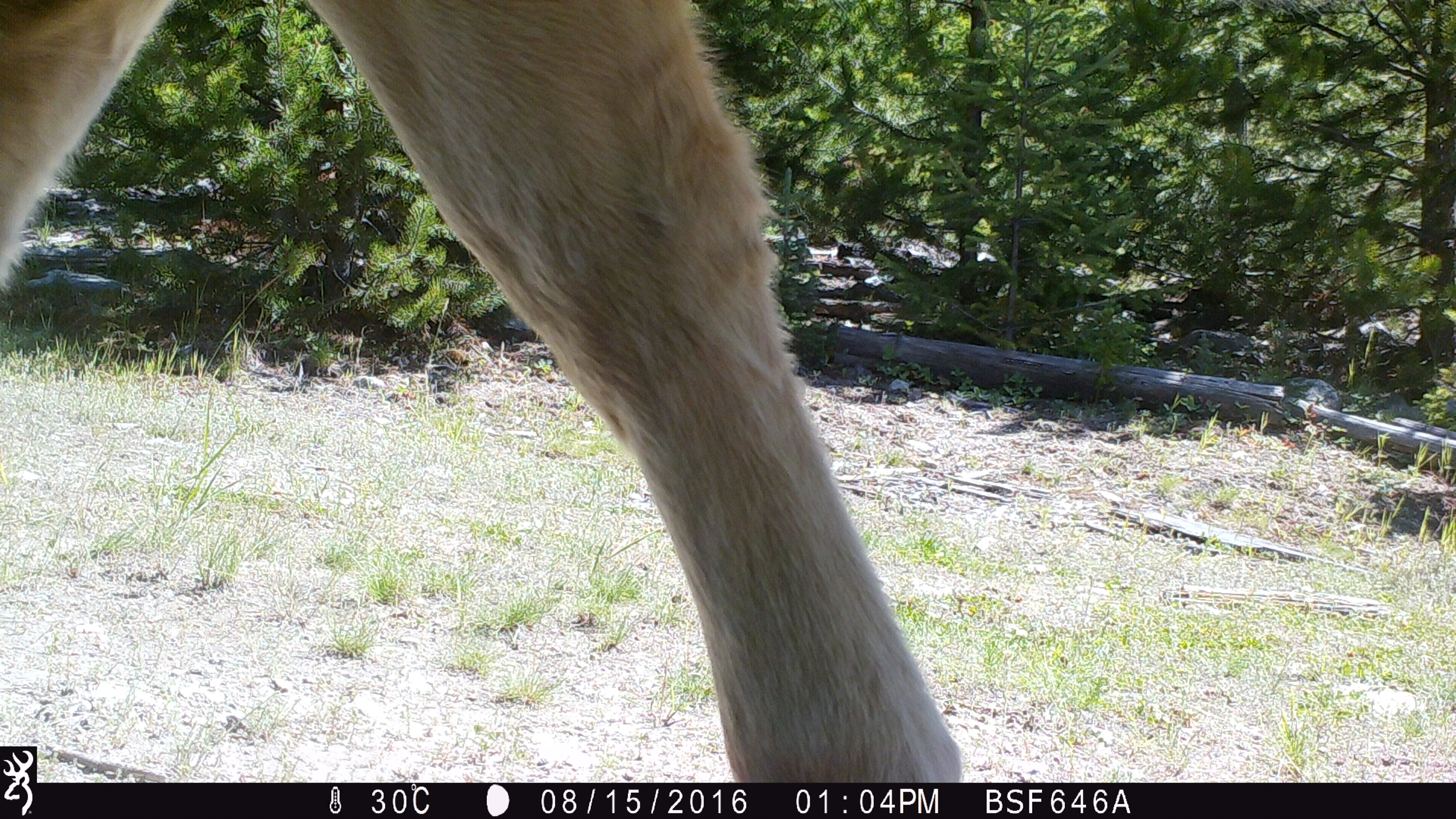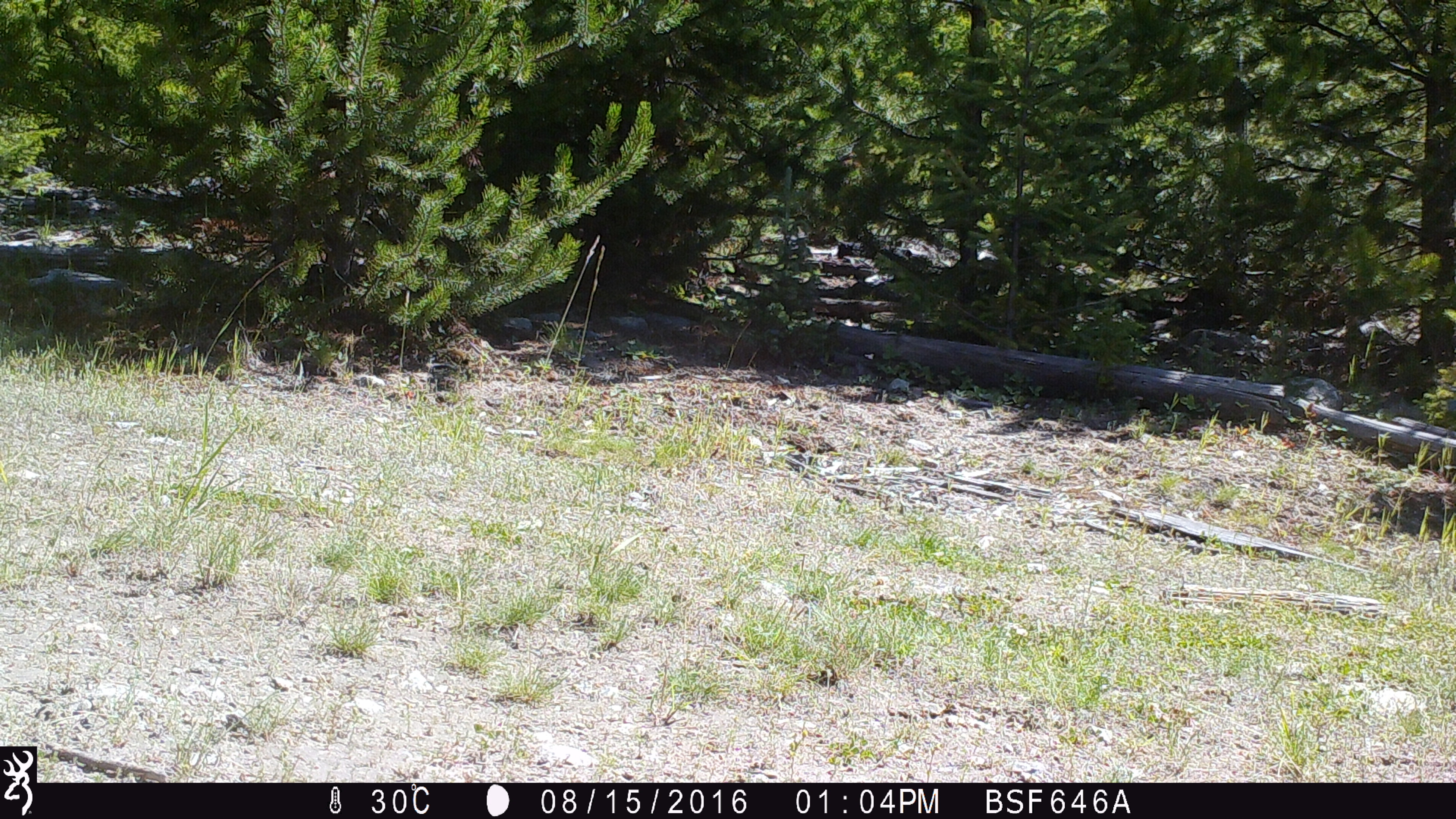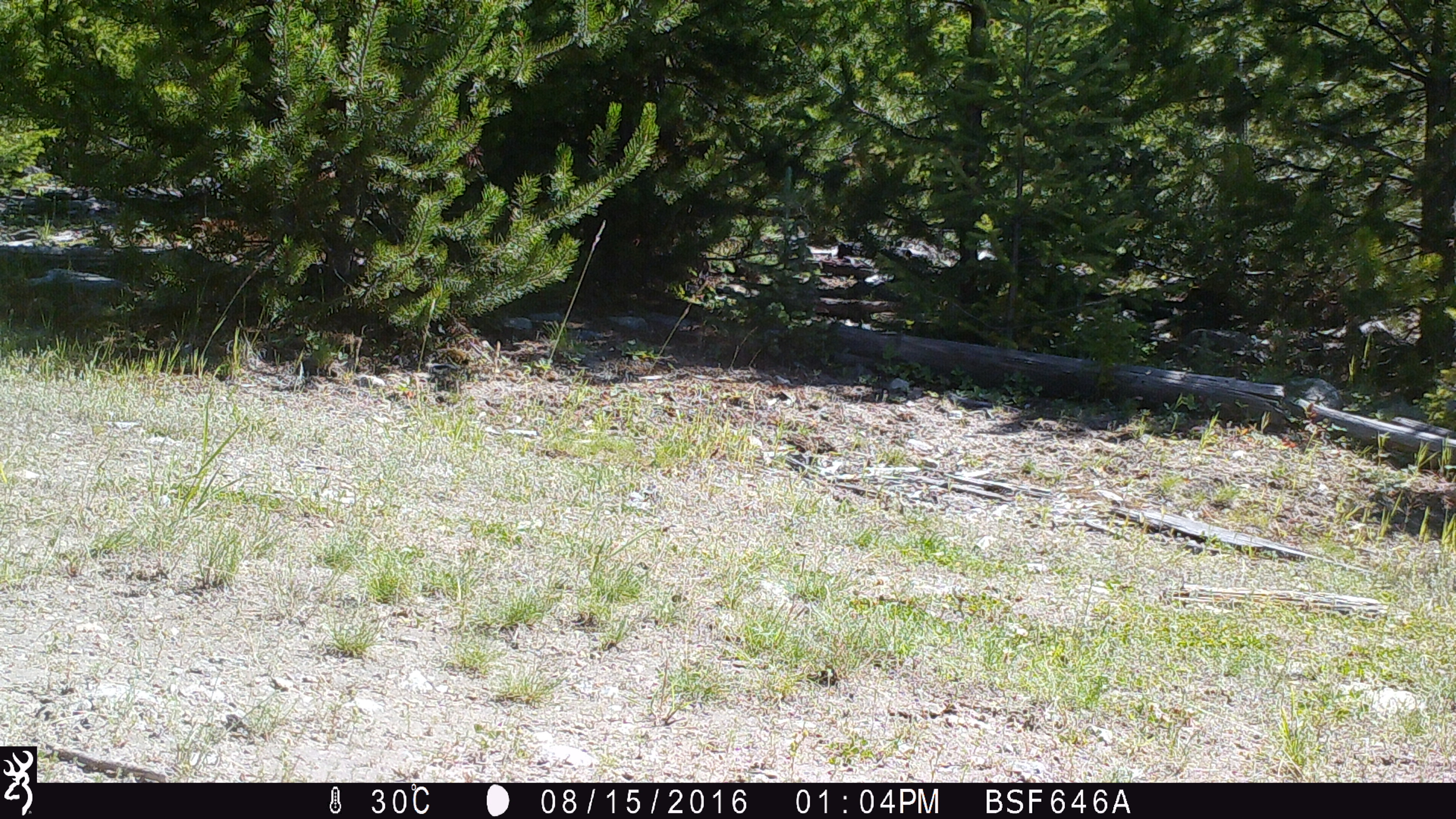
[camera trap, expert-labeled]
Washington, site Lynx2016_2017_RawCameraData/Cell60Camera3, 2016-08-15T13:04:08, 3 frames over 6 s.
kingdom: Animalia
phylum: Chordata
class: Mammalia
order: Artiodactyla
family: Bovidae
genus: Bos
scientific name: Bos taurus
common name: domestic cattle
Domestic cattle (Bos taurus). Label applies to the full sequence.